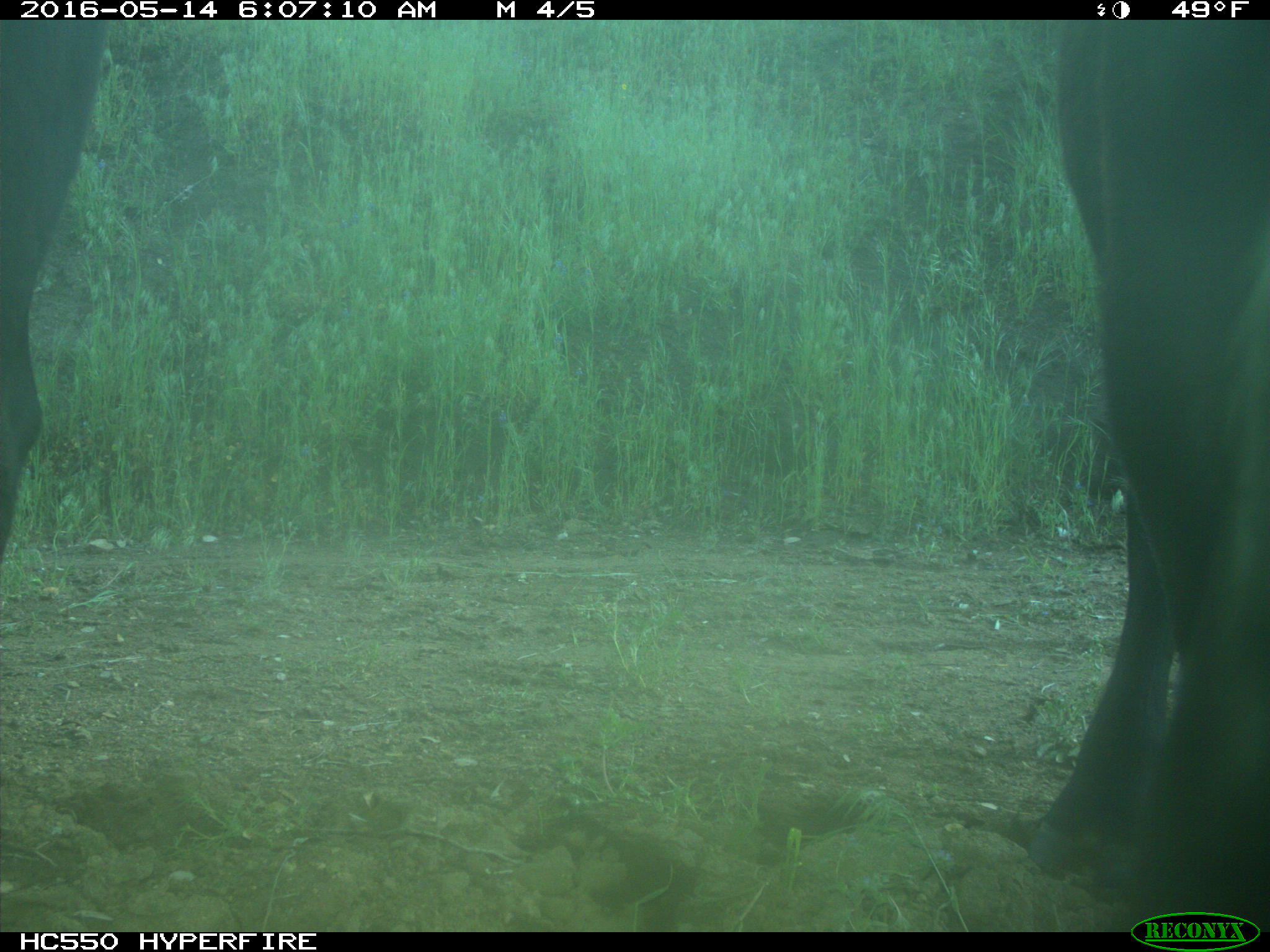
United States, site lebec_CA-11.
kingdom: Animalia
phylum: Chordata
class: Mammalia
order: Artiodactyla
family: Bovidae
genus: Bos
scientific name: Bos taurus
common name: domestic cow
Bos taurus (domestic cow).